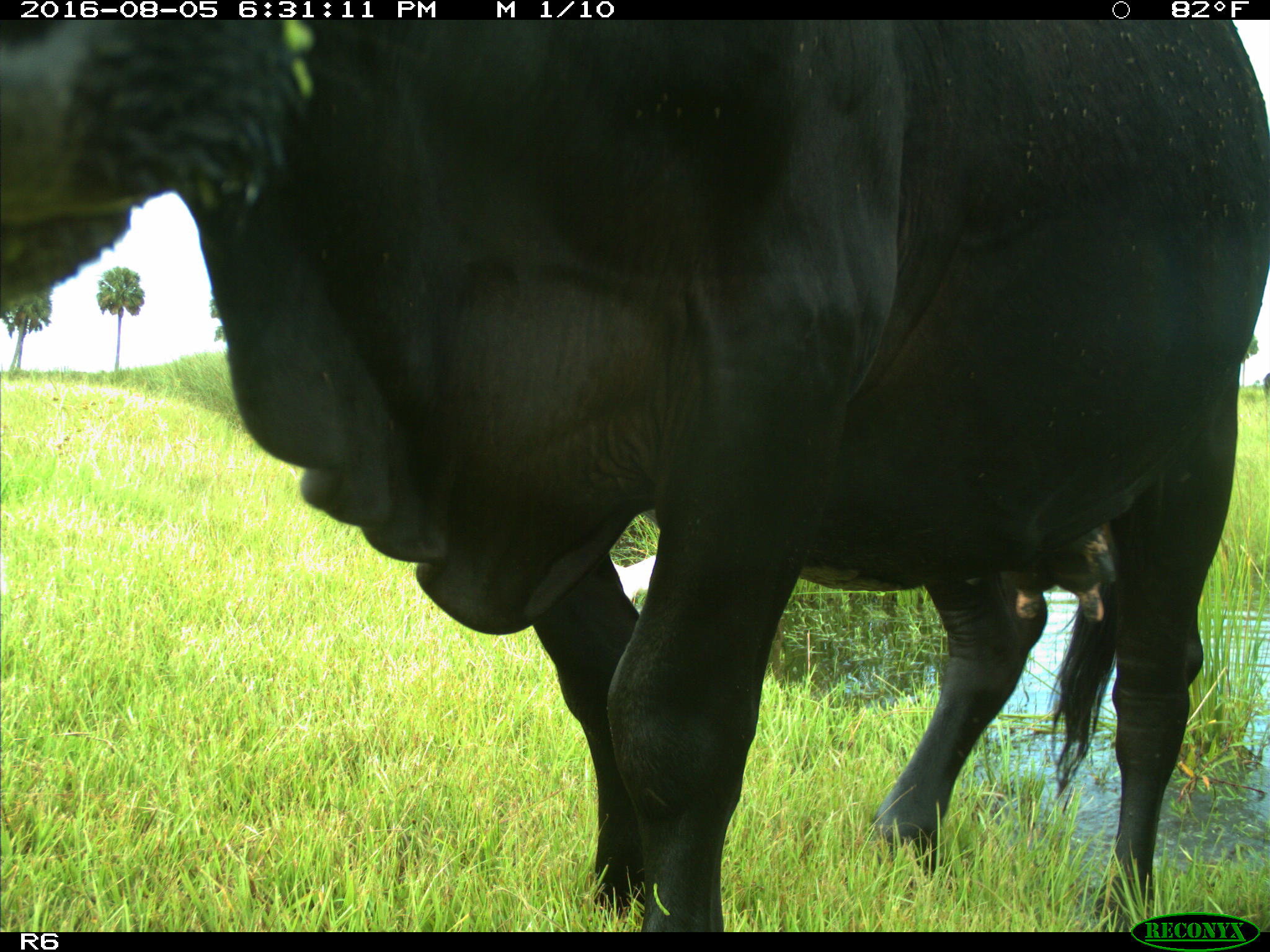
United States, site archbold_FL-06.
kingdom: Animalia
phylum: Chordata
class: Mammalia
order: Artiodactyla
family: Bovidae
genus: Bos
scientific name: Bos taurus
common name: domestic cow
Bos taurus (domestic cow).